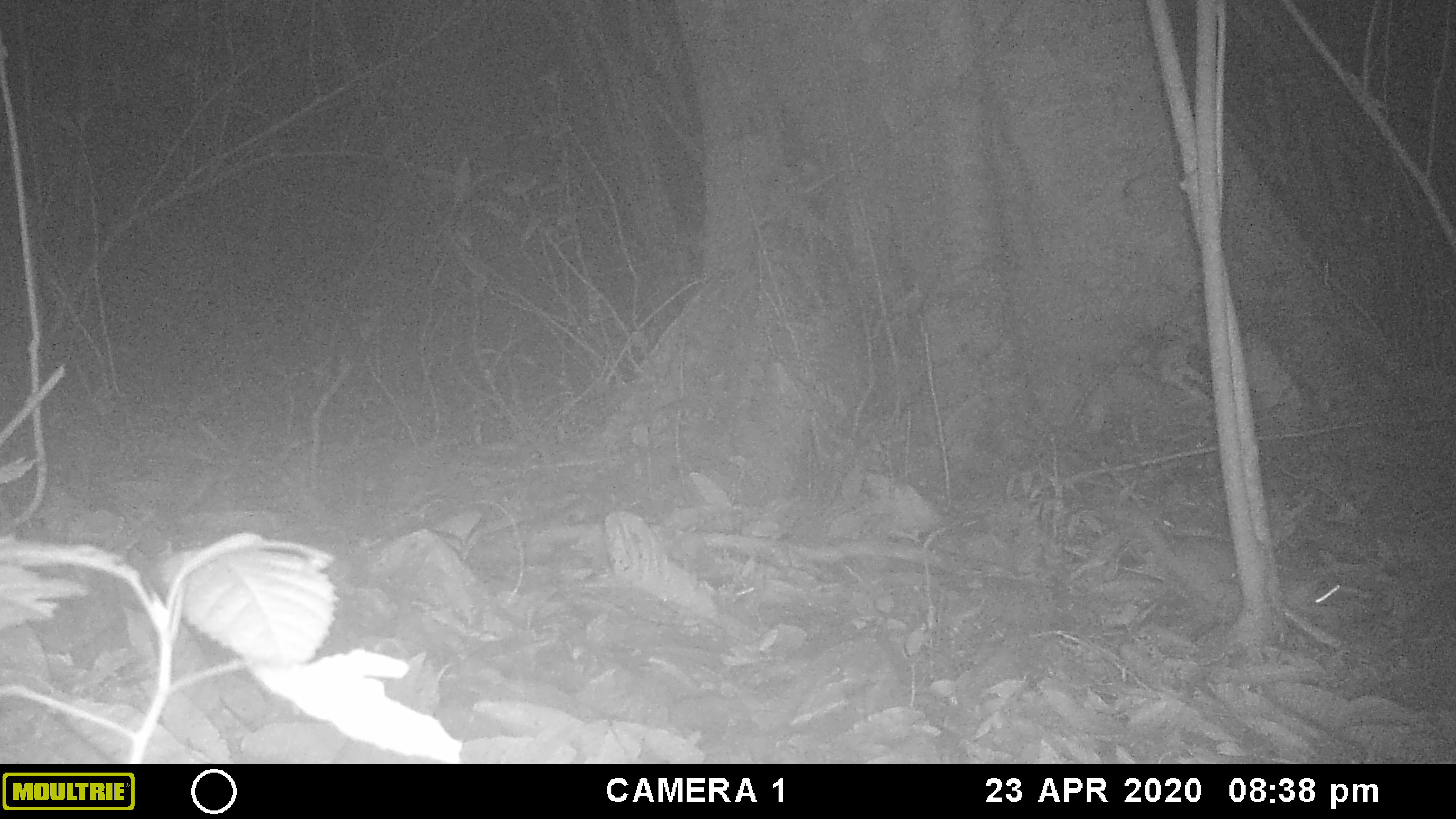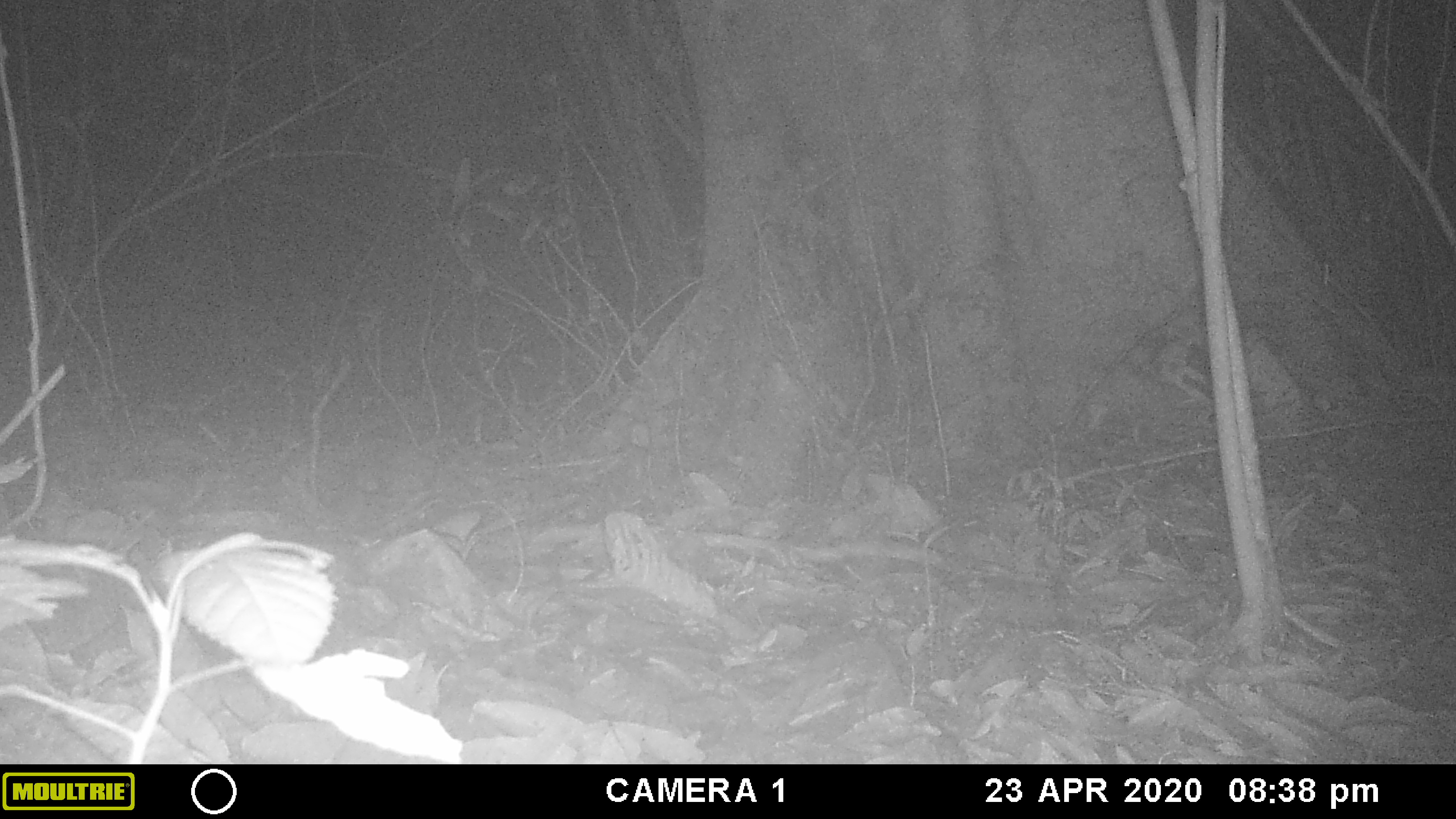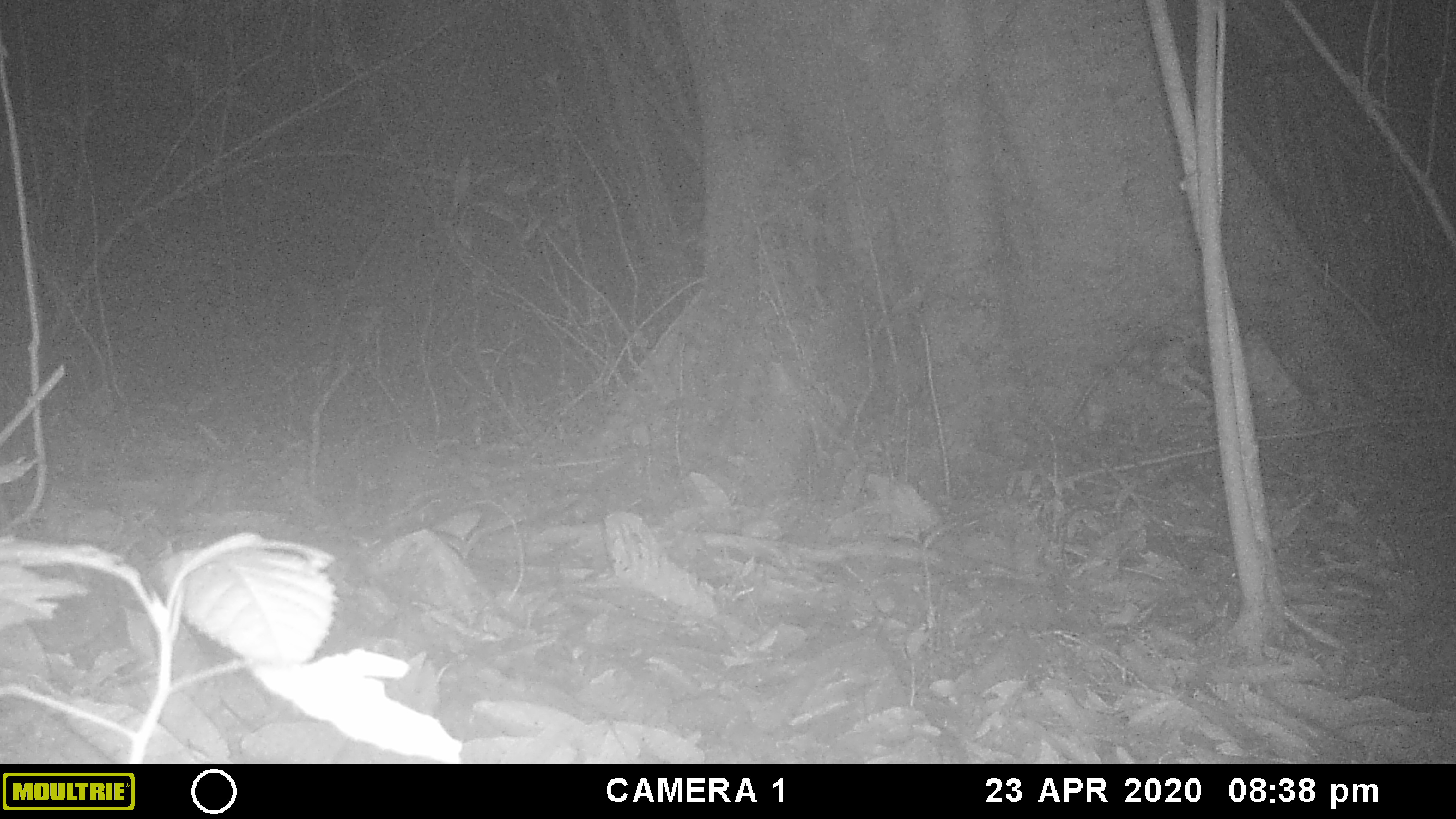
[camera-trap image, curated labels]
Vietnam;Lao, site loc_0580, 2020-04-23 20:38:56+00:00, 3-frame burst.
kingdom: Animalia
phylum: Chordata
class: Mammalia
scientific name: Mammalia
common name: mammal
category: unidentified small mammal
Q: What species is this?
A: Unidentified small mammal (mammal) (Mammalia).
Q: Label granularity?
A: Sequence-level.